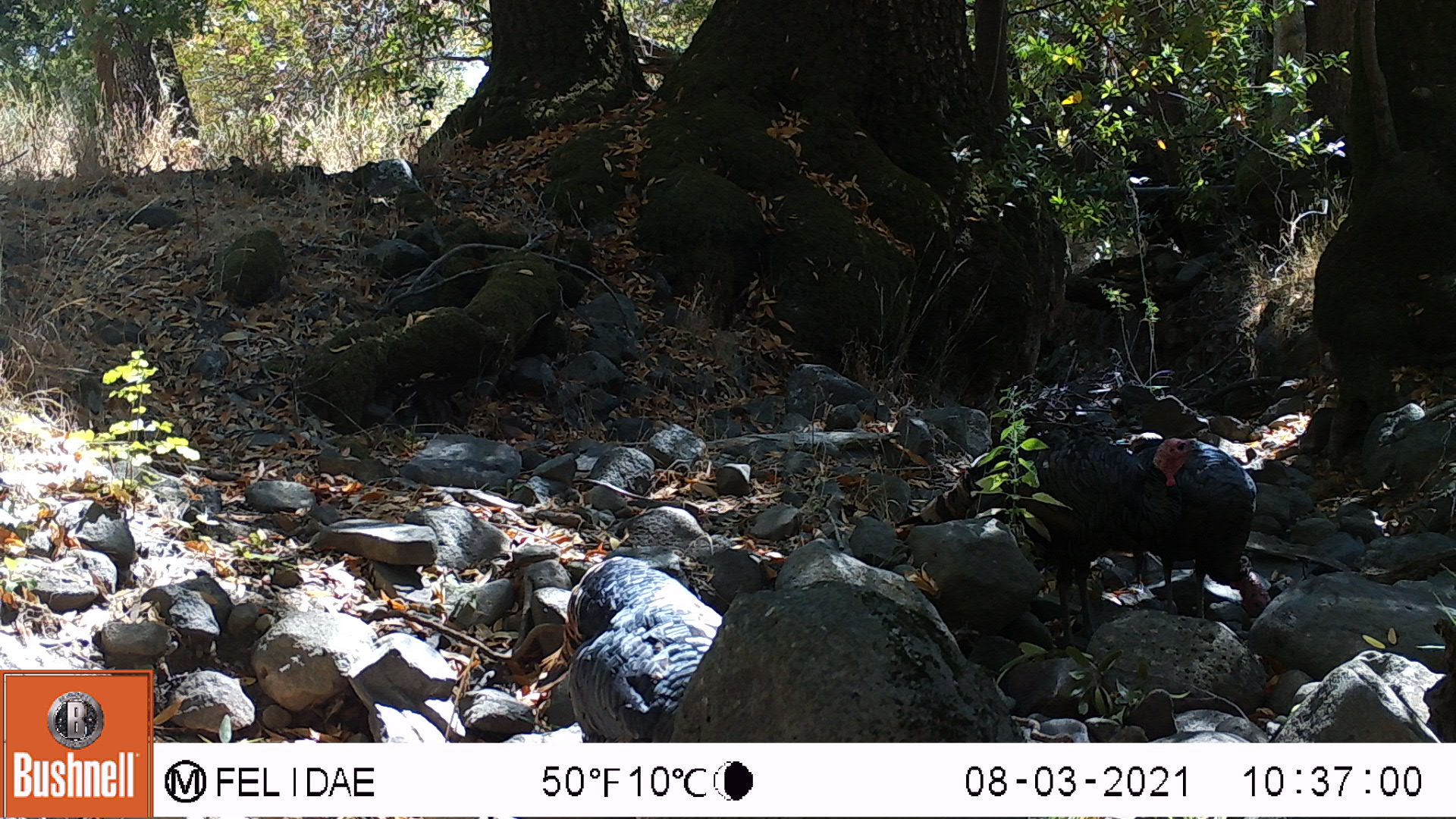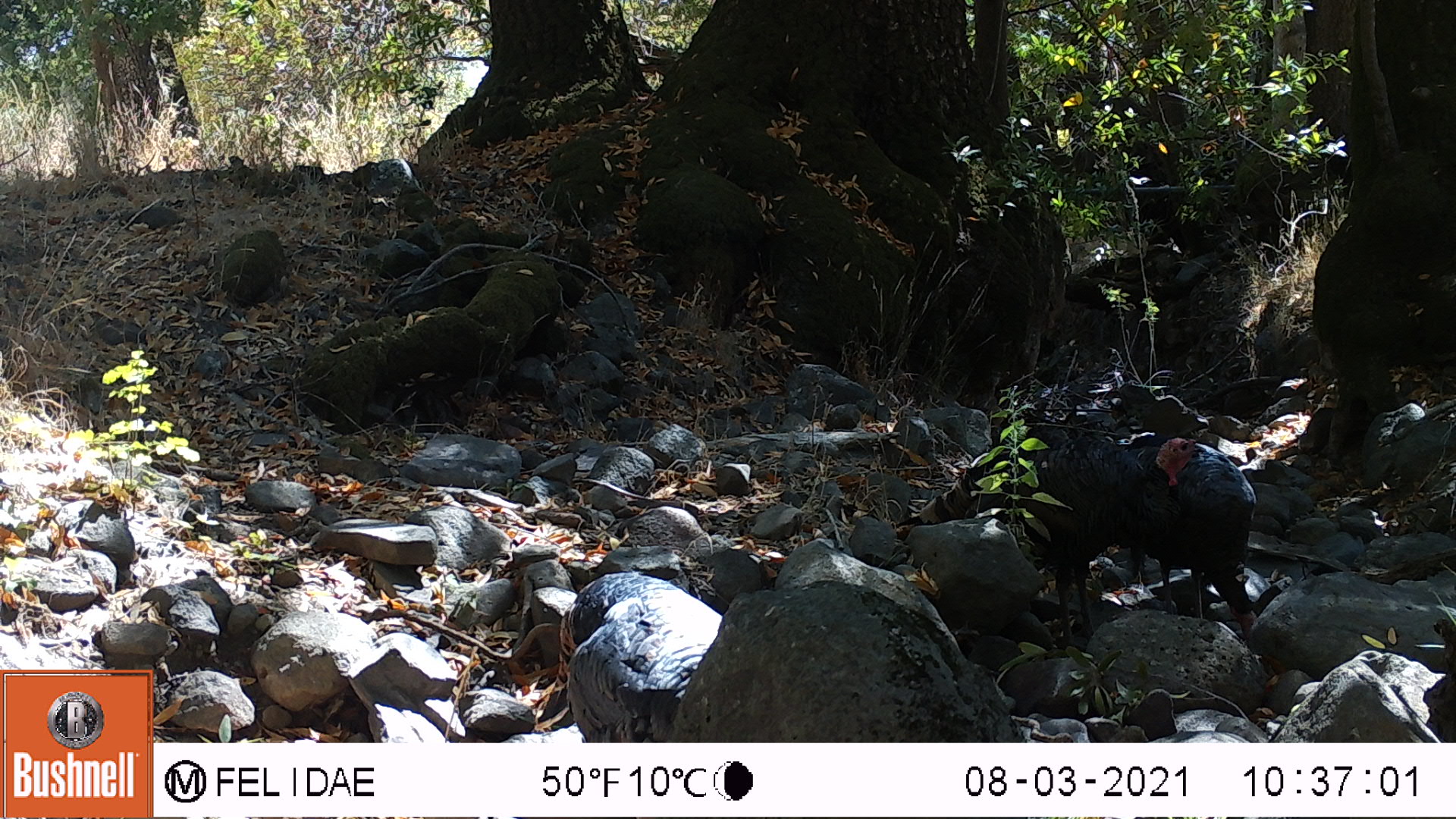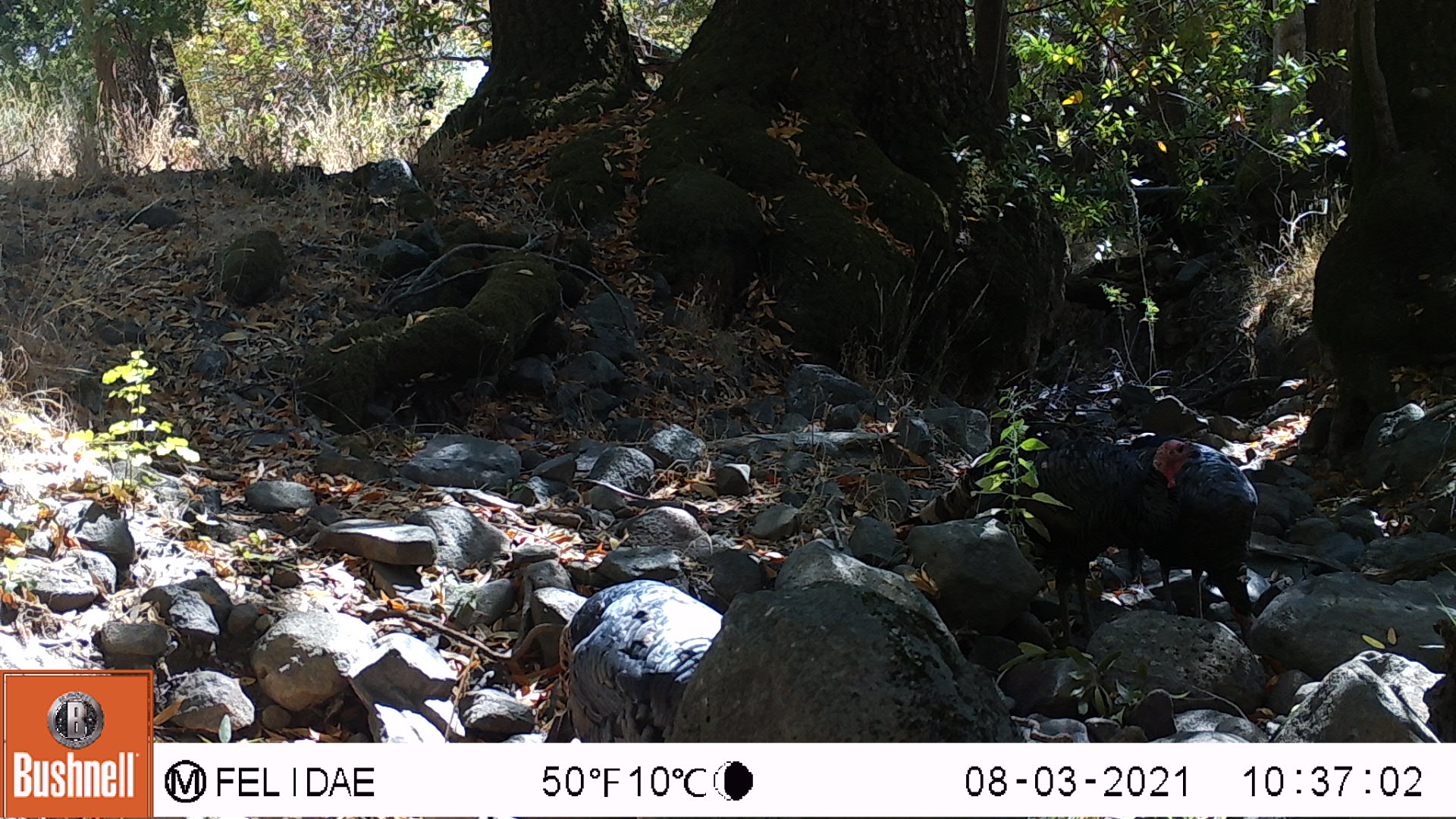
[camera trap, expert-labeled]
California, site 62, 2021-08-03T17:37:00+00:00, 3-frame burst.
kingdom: Animalia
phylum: Chordata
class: Aves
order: Galliformes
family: Phasianidae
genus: Meleagris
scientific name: Meleagris gallopavo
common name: turkey